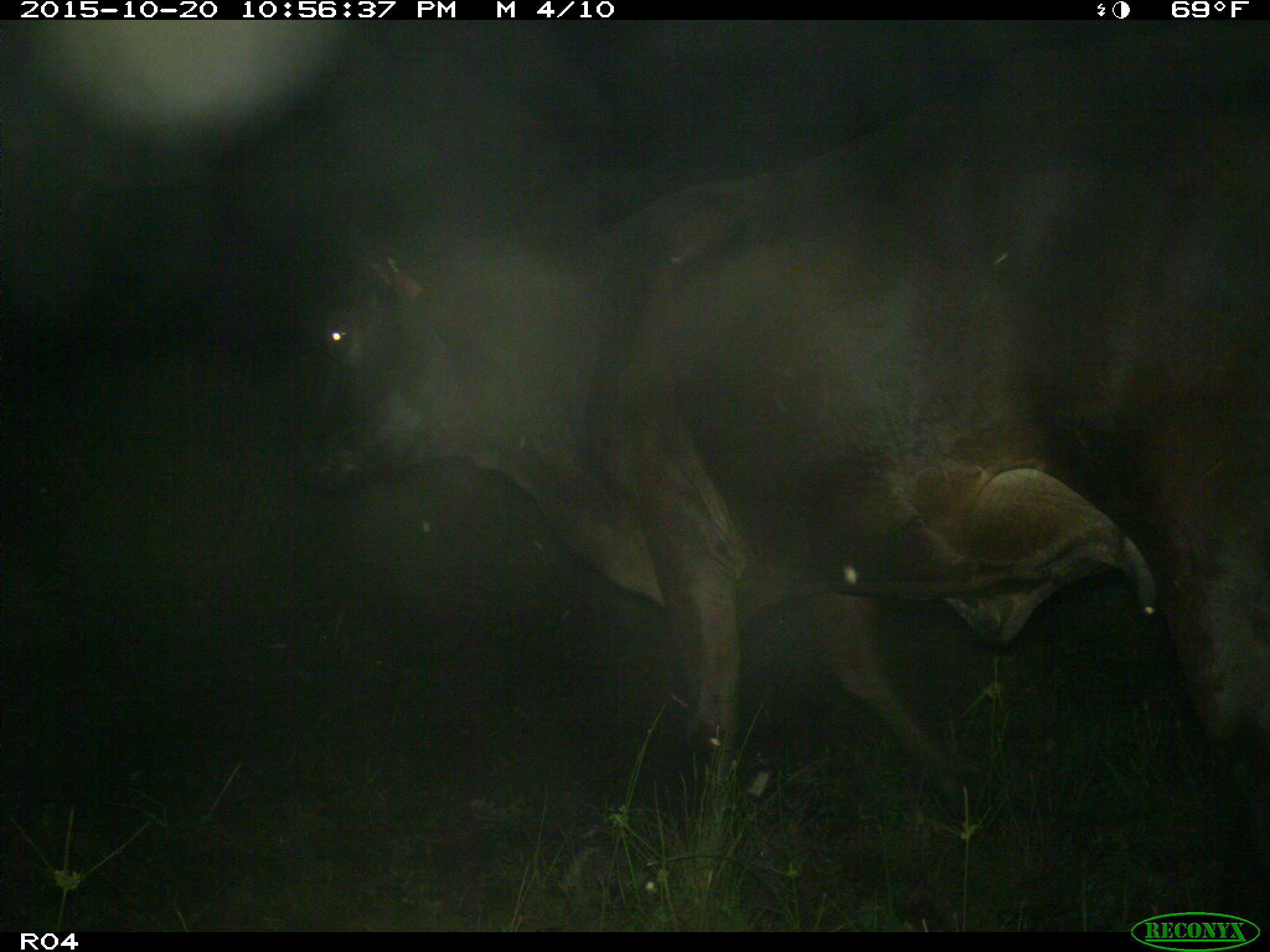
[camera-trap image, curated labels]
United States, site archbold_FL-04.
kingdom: Animalia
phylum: Chordata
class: Mammalia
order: Artiodactyla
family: Bovidae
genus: Bos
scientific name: Bos taurus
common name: domestic cow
Bos taurus (domestic cow).